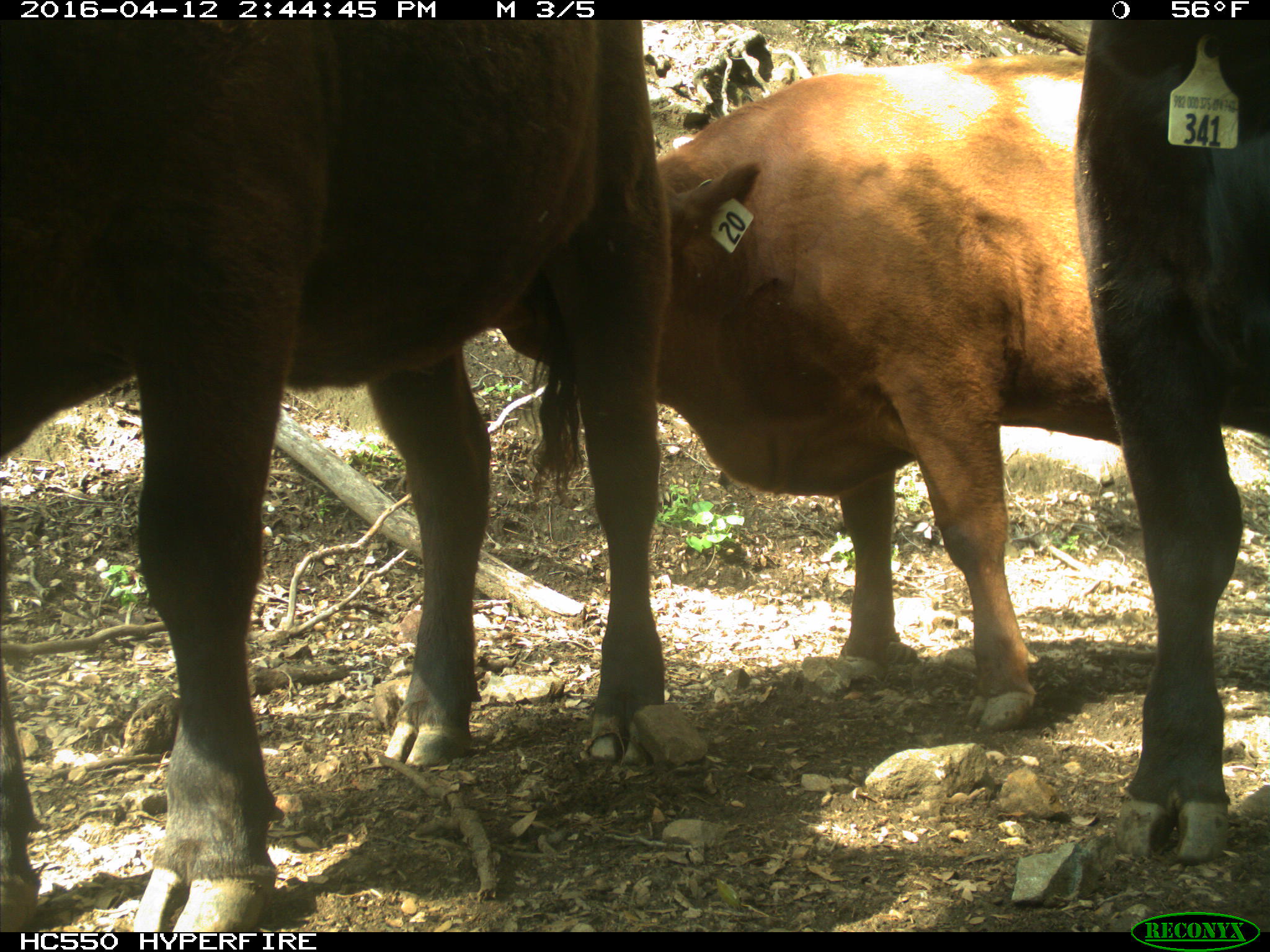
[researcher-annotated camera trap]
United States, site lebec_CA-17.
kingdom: Animalia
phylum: Chordata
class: Mammalia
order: Artiodactyla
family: Bovidae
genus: Bos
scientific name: Bos taurus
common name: domestic cow